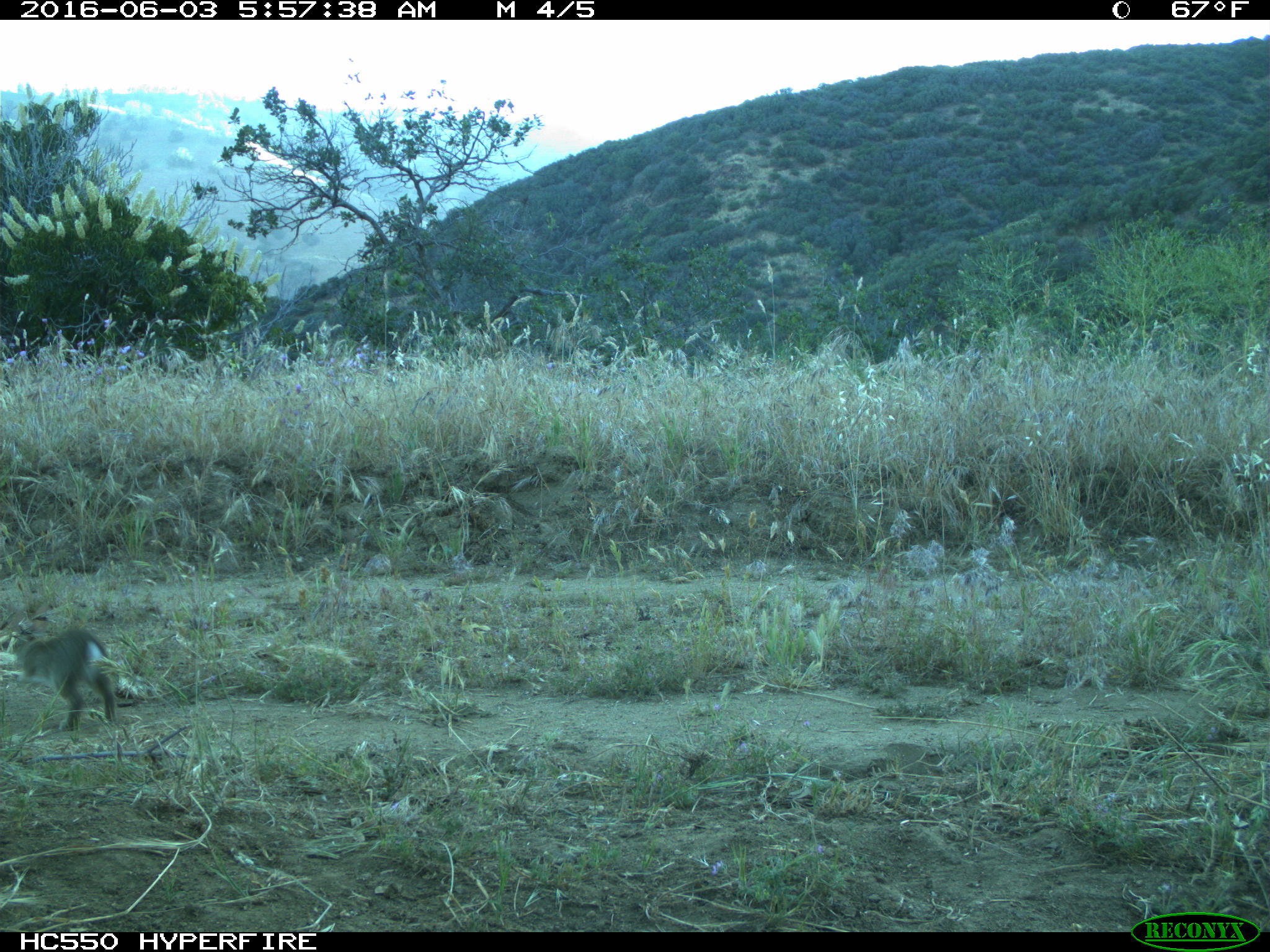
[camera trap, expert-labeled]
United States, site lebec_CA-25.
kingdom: Animalia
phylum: Chordata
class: Mammalia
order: Lagomorpha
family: Leporidae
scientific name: Leporidae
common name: rabbits and hares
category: unidentified rabbit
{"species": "unidentified rabbit (rabbits and hares) (Leporidae)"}